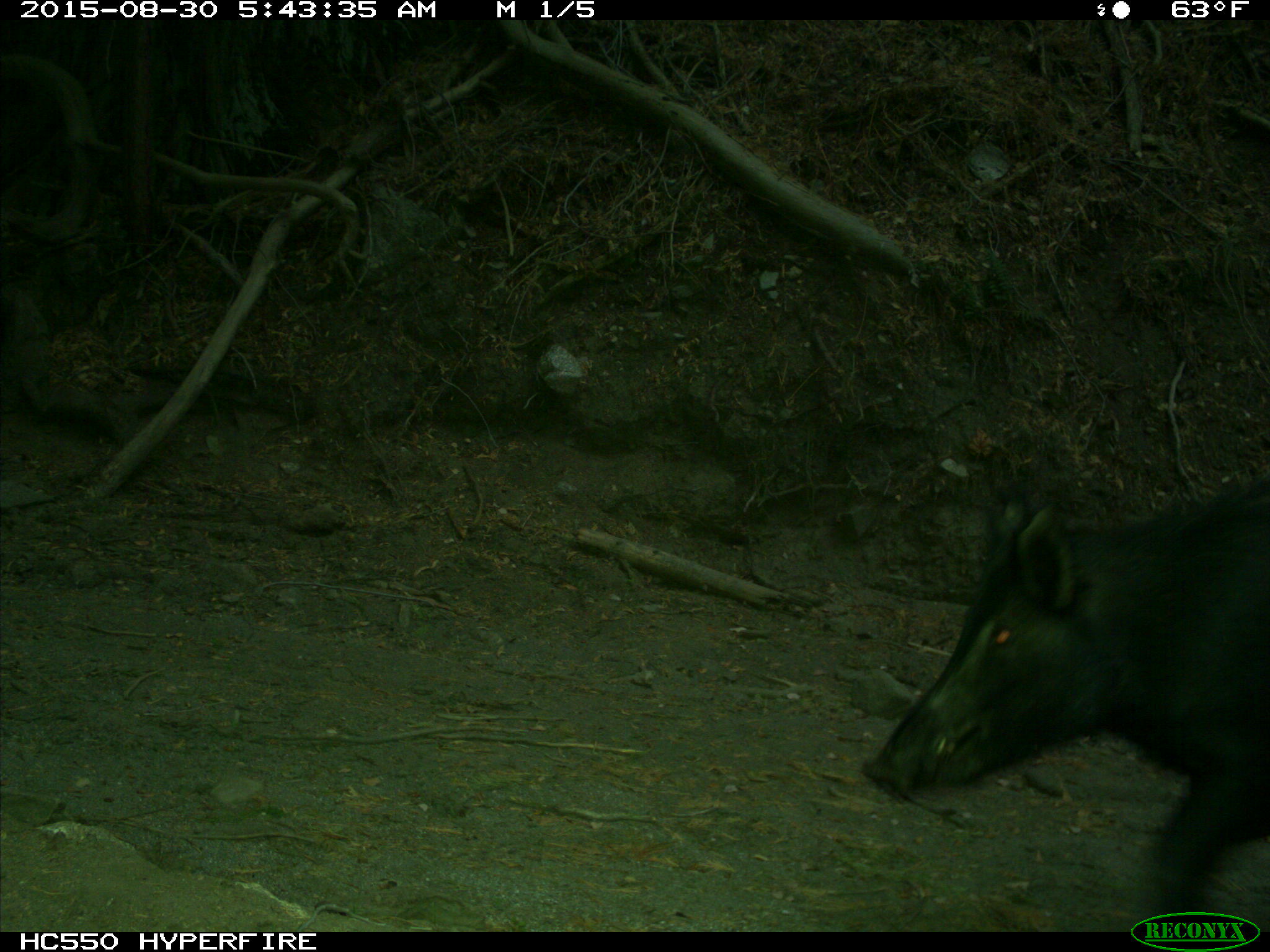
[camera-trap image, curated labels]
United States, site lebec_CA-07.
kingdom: Animalia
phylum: Chordata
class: Mammalia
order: Artiodactyla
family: Suidae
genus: Sus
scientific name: Sus scrofa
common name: wild boar